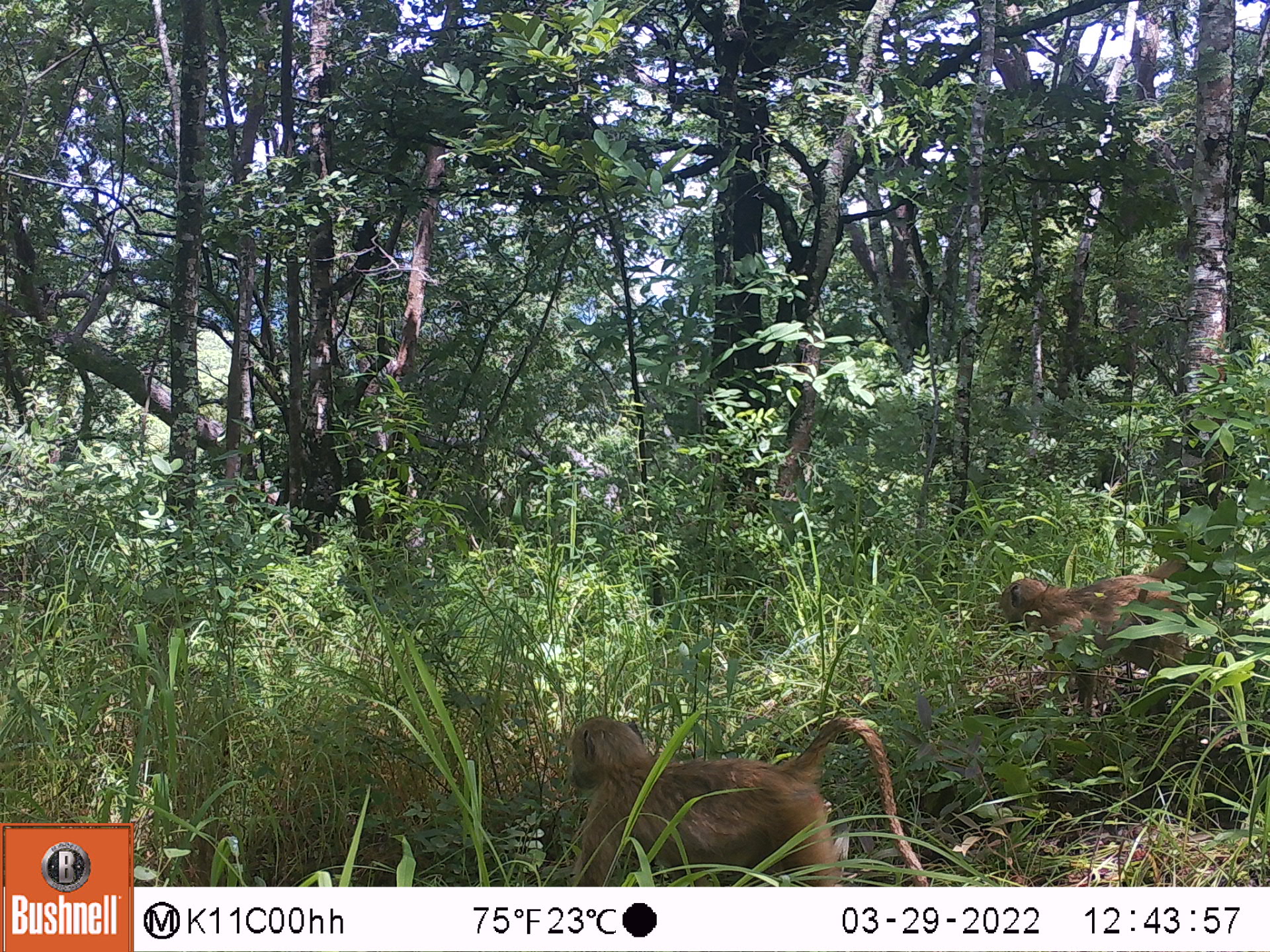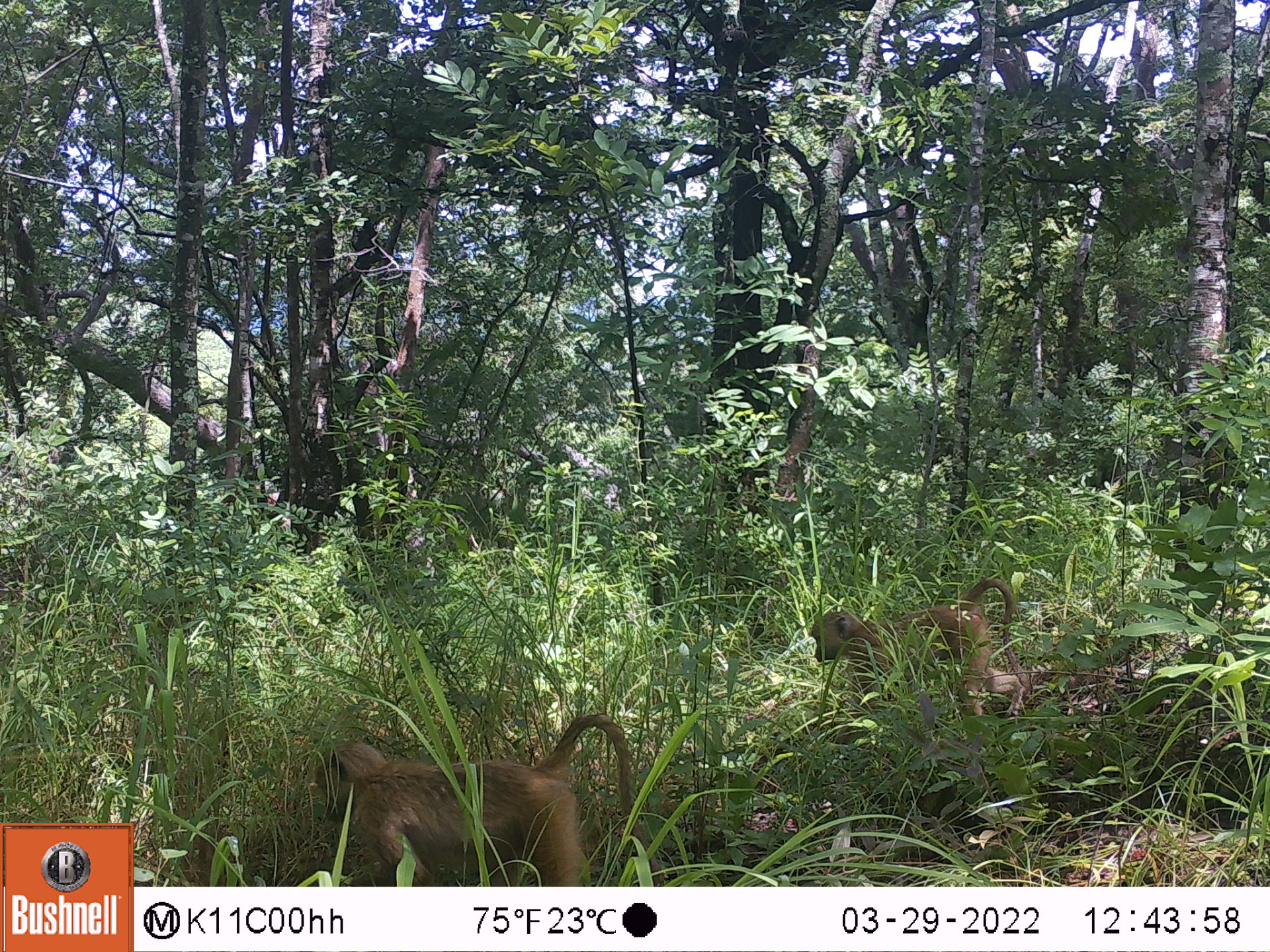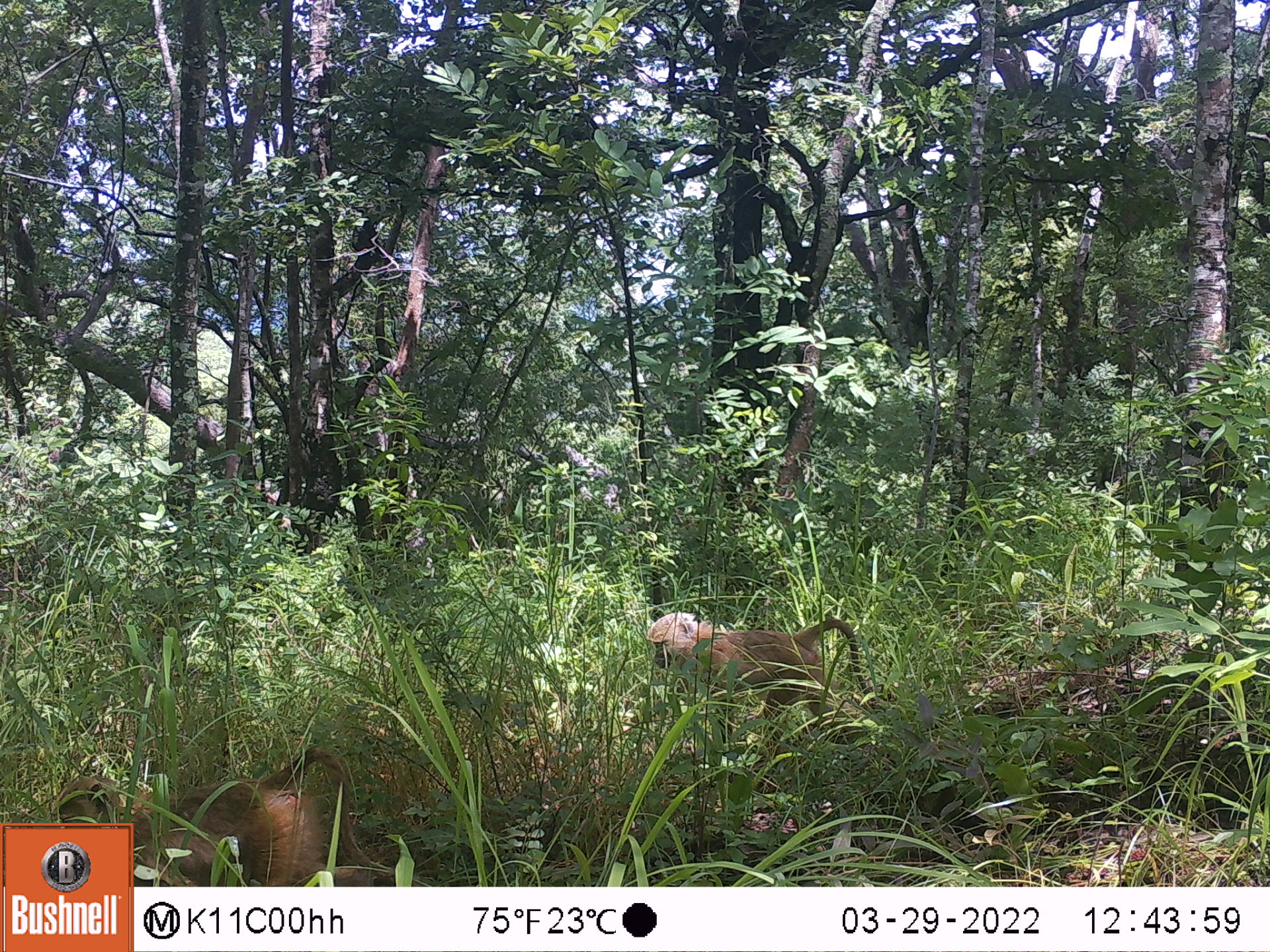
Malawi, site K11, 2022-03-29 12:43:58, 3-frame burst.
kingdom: Animalia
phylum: Chordata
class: Mammalia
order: Primates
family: Cercopithecidae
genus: Papio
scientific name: Papio cynocephalus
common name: yellow baboon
Yellow baboon (Papio cynocephalus), count 2.